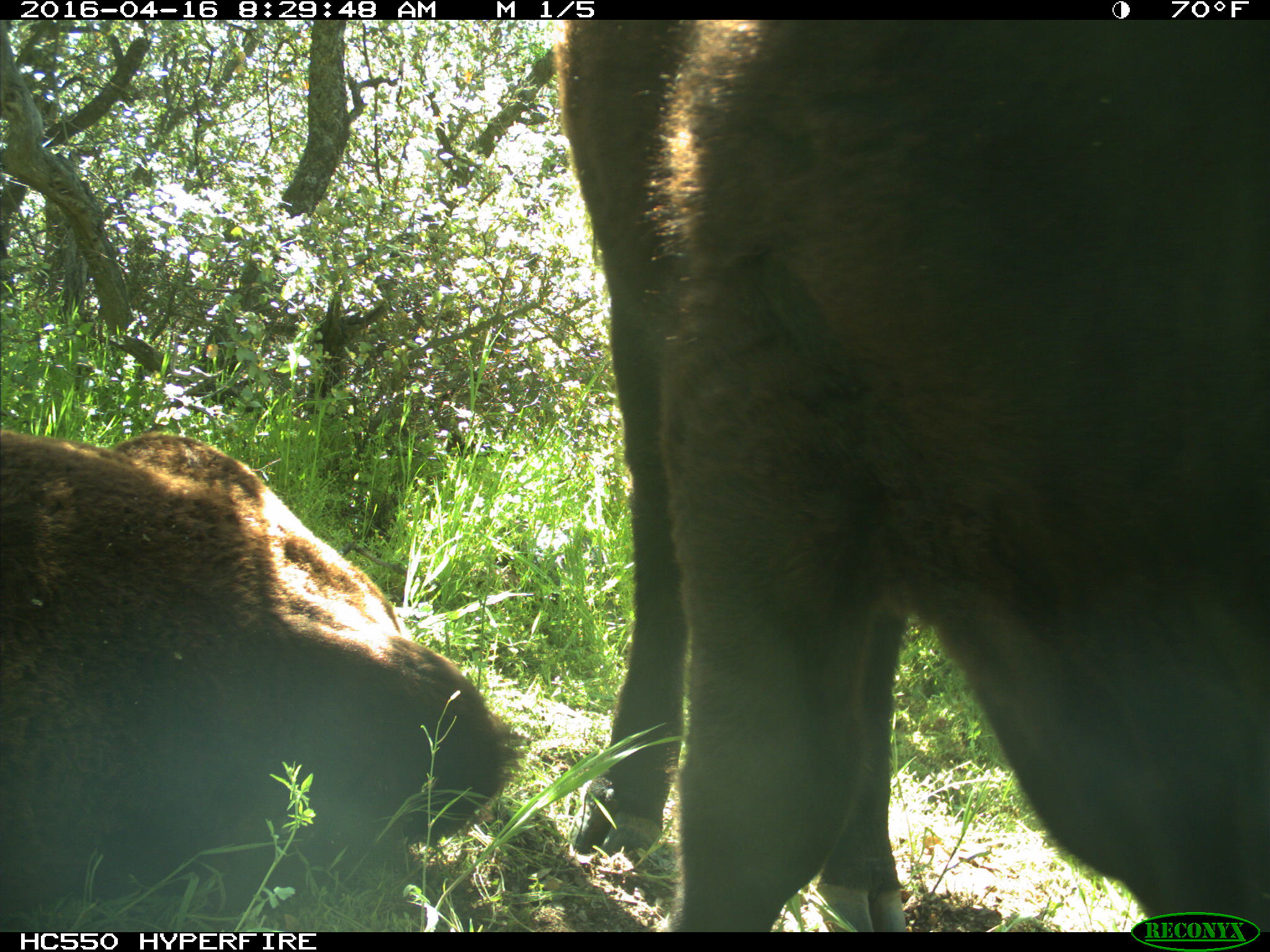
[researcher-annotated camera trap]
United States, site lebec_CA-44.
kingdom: Animalia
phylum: Chordata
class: Mammalia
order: Artiodactyla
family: Bovidae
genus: Bos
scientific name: Bos taurus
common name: domestic cow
Bos taurus (domestic cow).